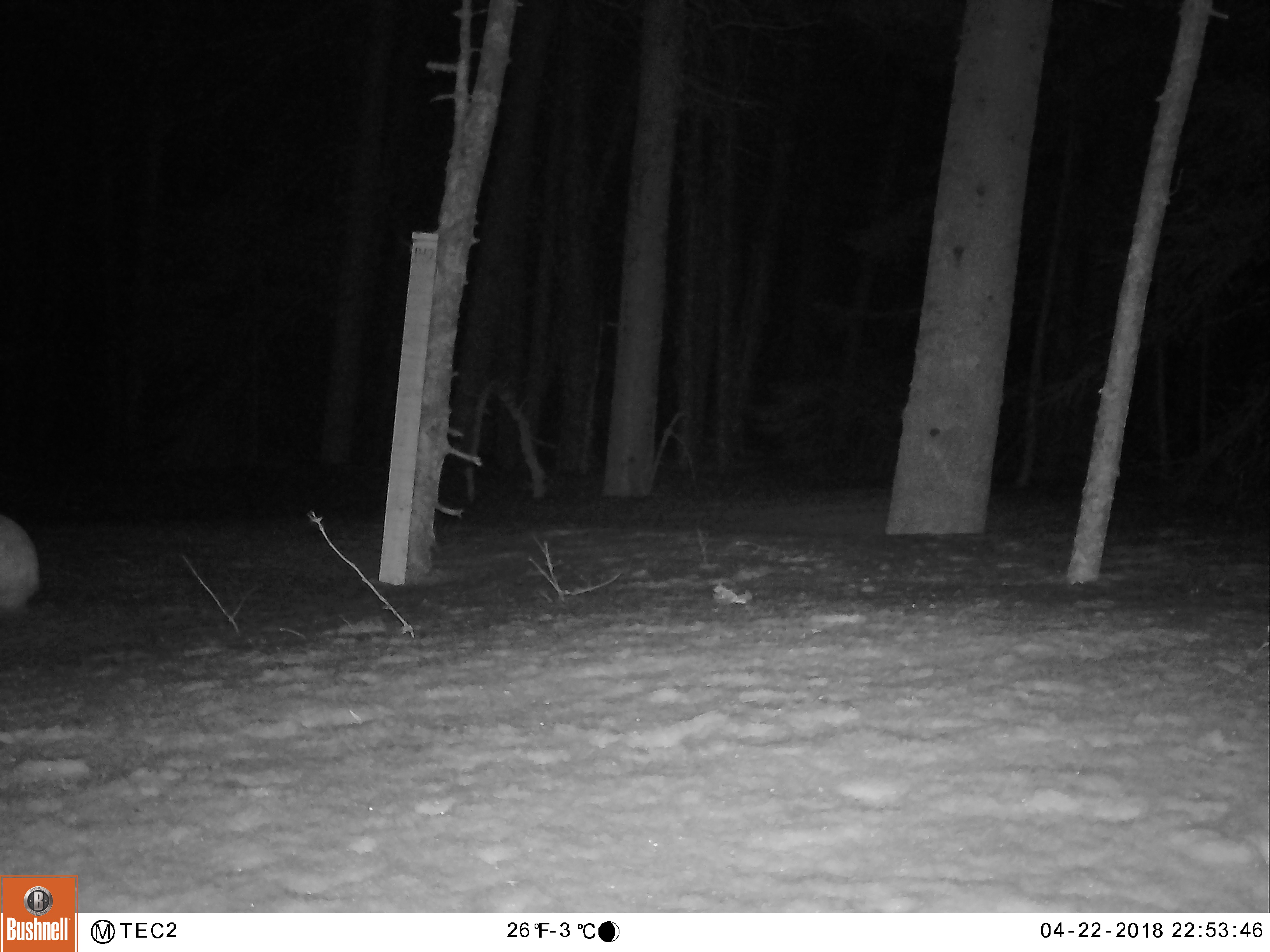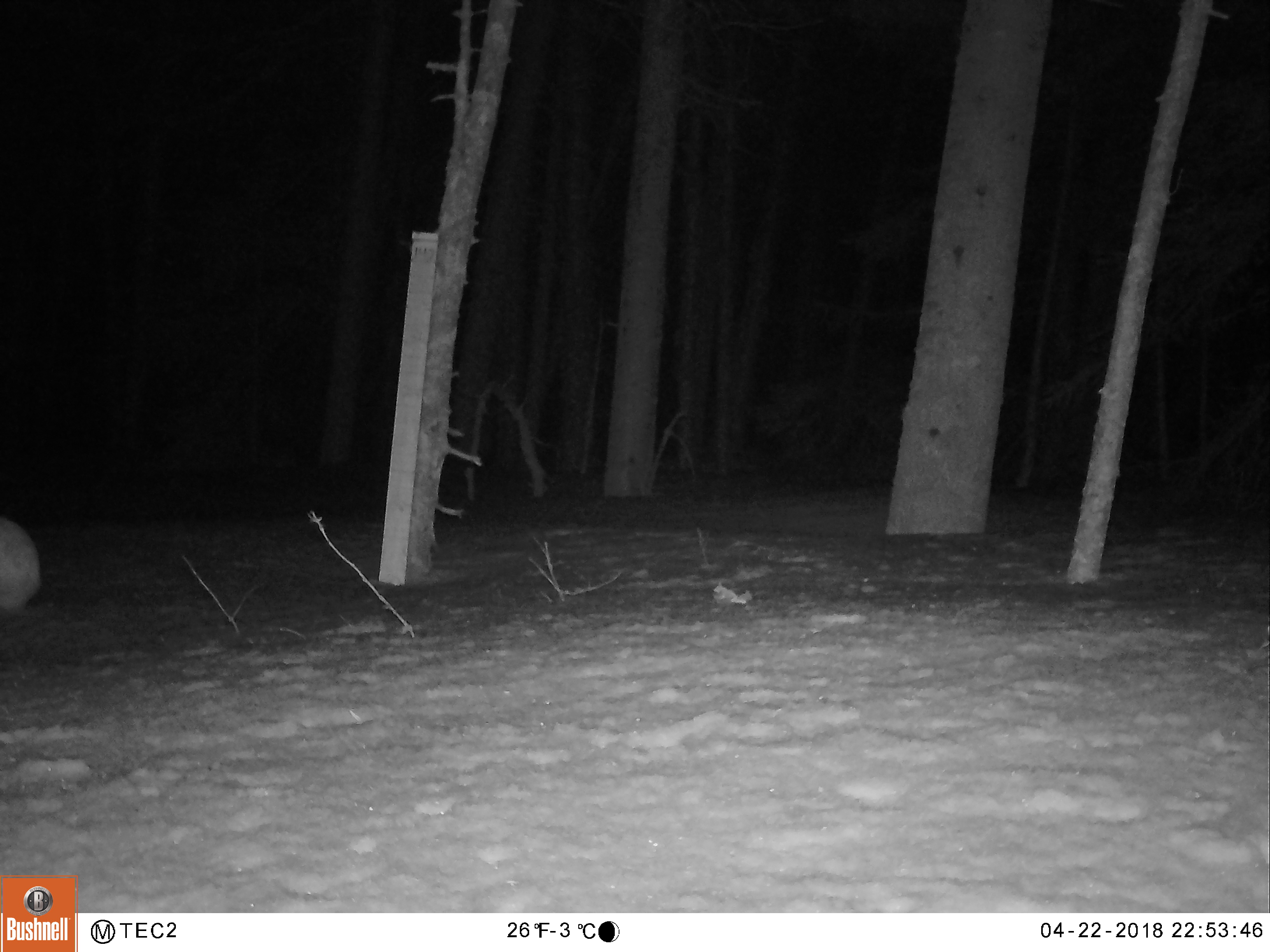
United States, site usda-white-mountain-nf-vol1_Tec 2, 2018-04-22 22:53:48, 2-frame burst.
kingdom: Animalia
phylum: Chordata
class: Mammalia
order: Lagomorpha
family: Leporidae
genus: Lepus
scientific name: Lepus americanus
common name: snowshoe hare